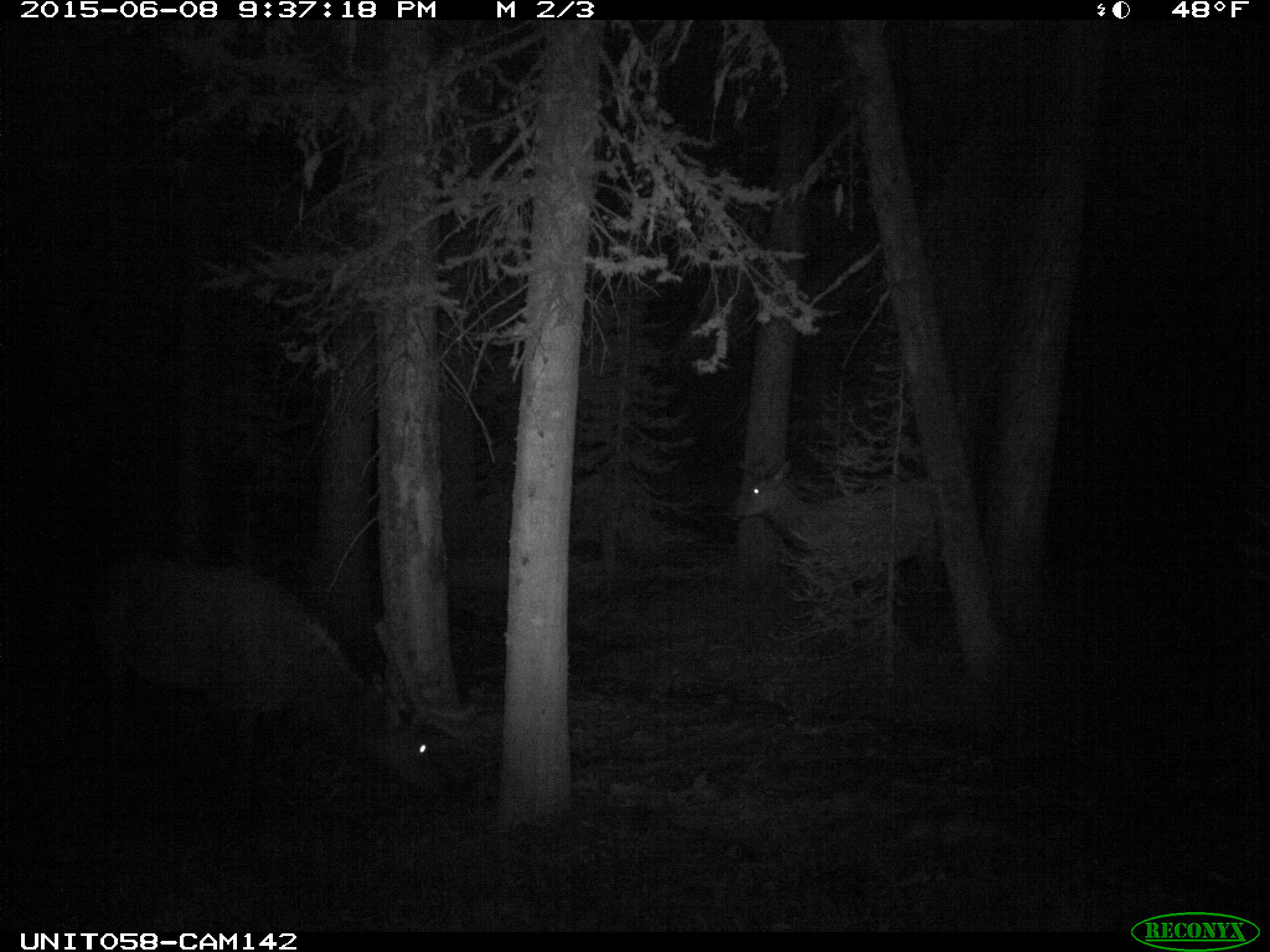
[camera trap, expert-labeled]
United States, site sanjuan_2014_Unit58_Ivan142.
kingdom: Animalia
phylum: Chordata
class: Mammalia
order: Artiodactyla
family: Cervidae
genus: Cervus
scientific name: Cervus elaphus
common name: red deer